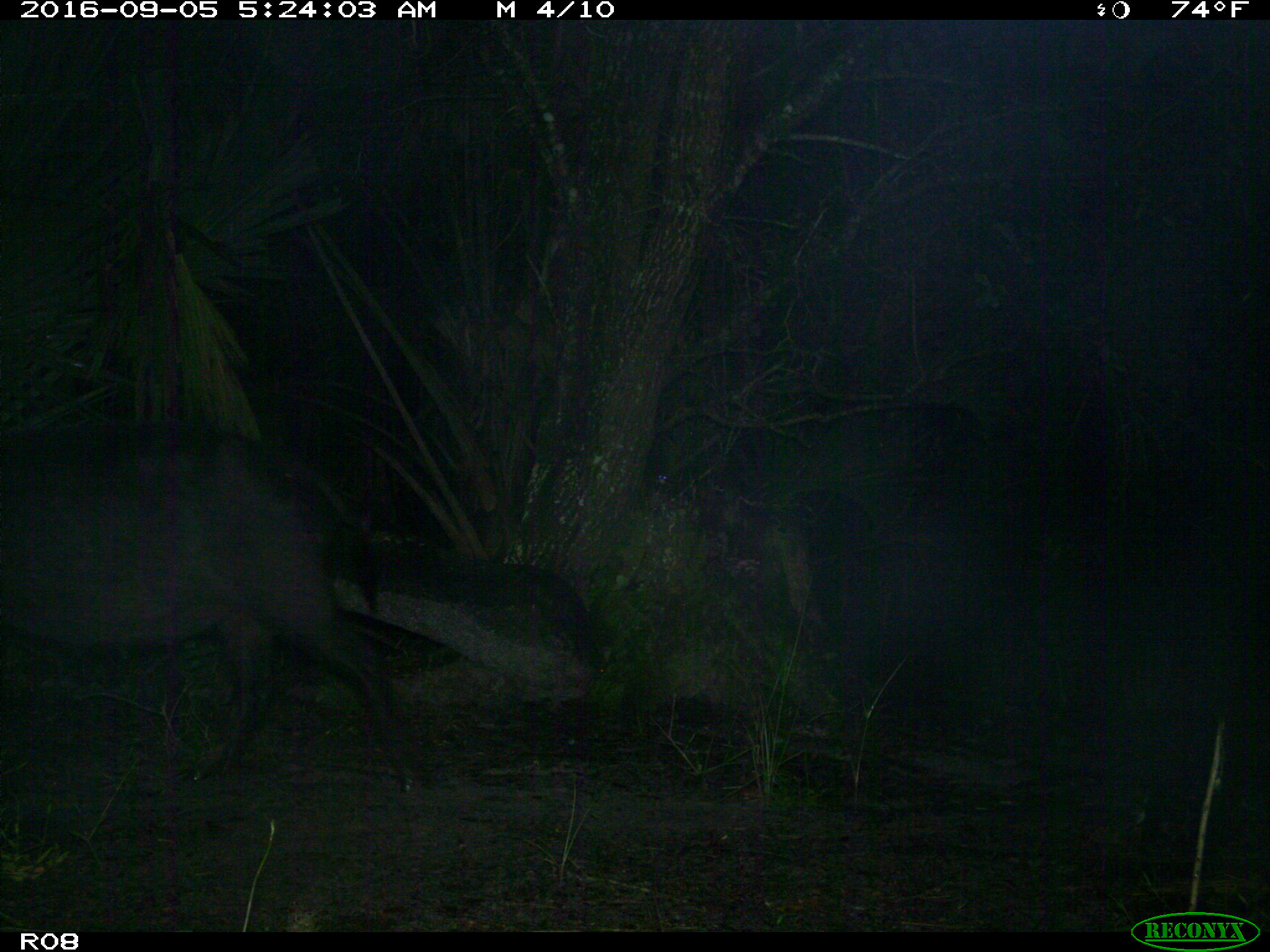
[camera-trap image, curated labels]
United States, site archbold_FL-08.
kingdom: Animalia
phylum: Chordata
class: Mammalia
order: Artiodactyla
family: Suidae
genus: Sus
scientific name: Sus scrofa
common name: wild boar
Sus scrofa (wild boar).